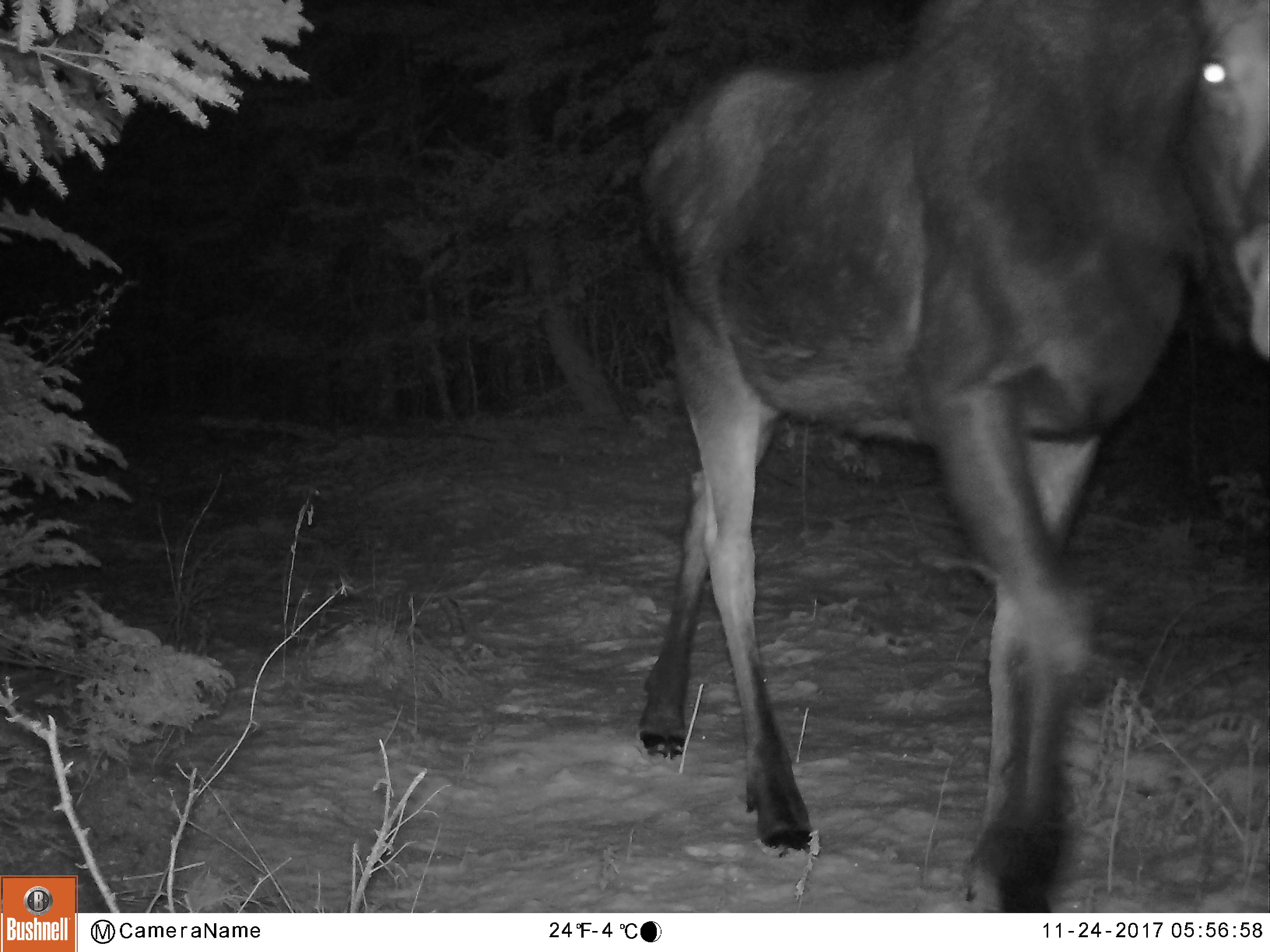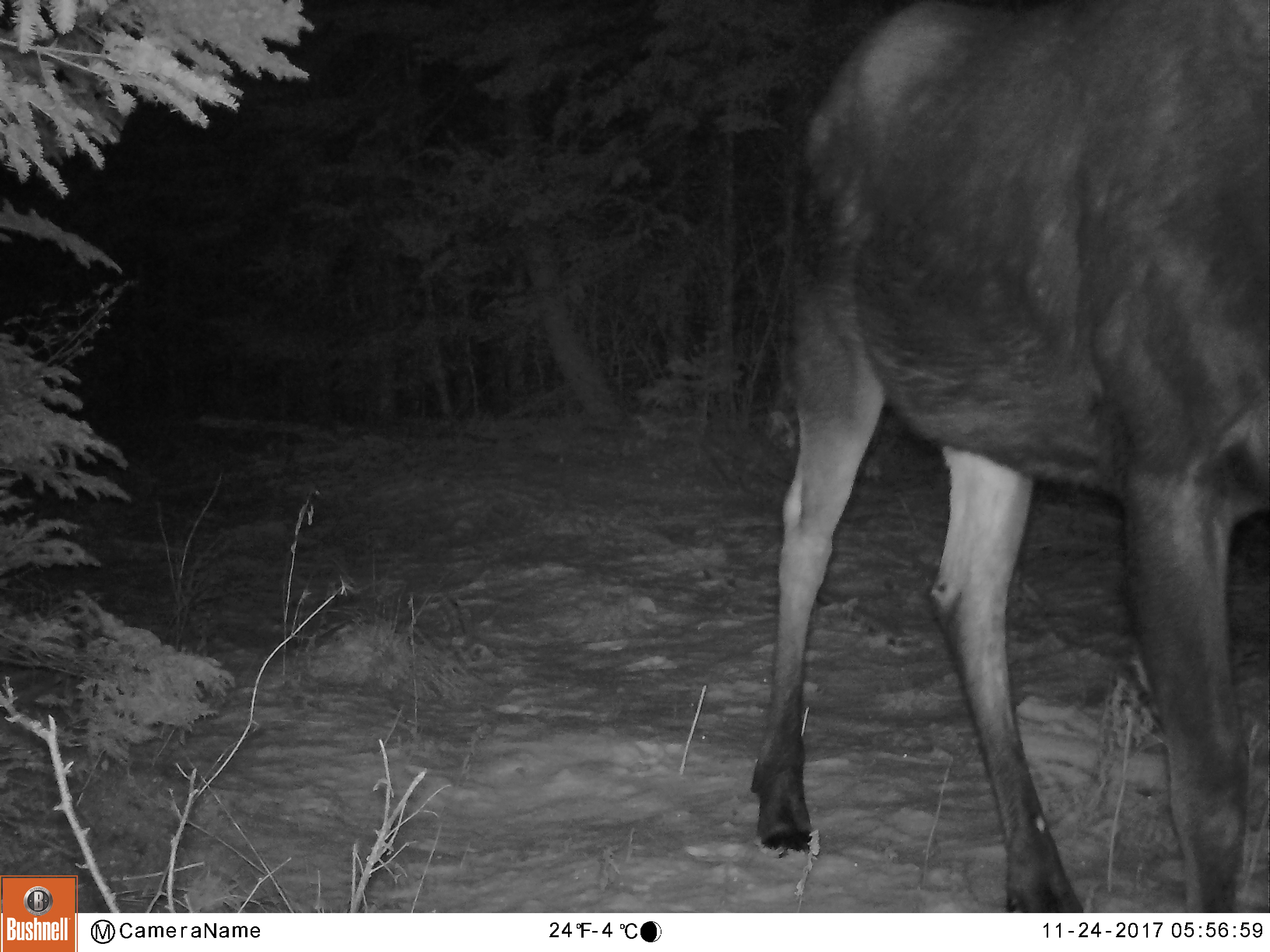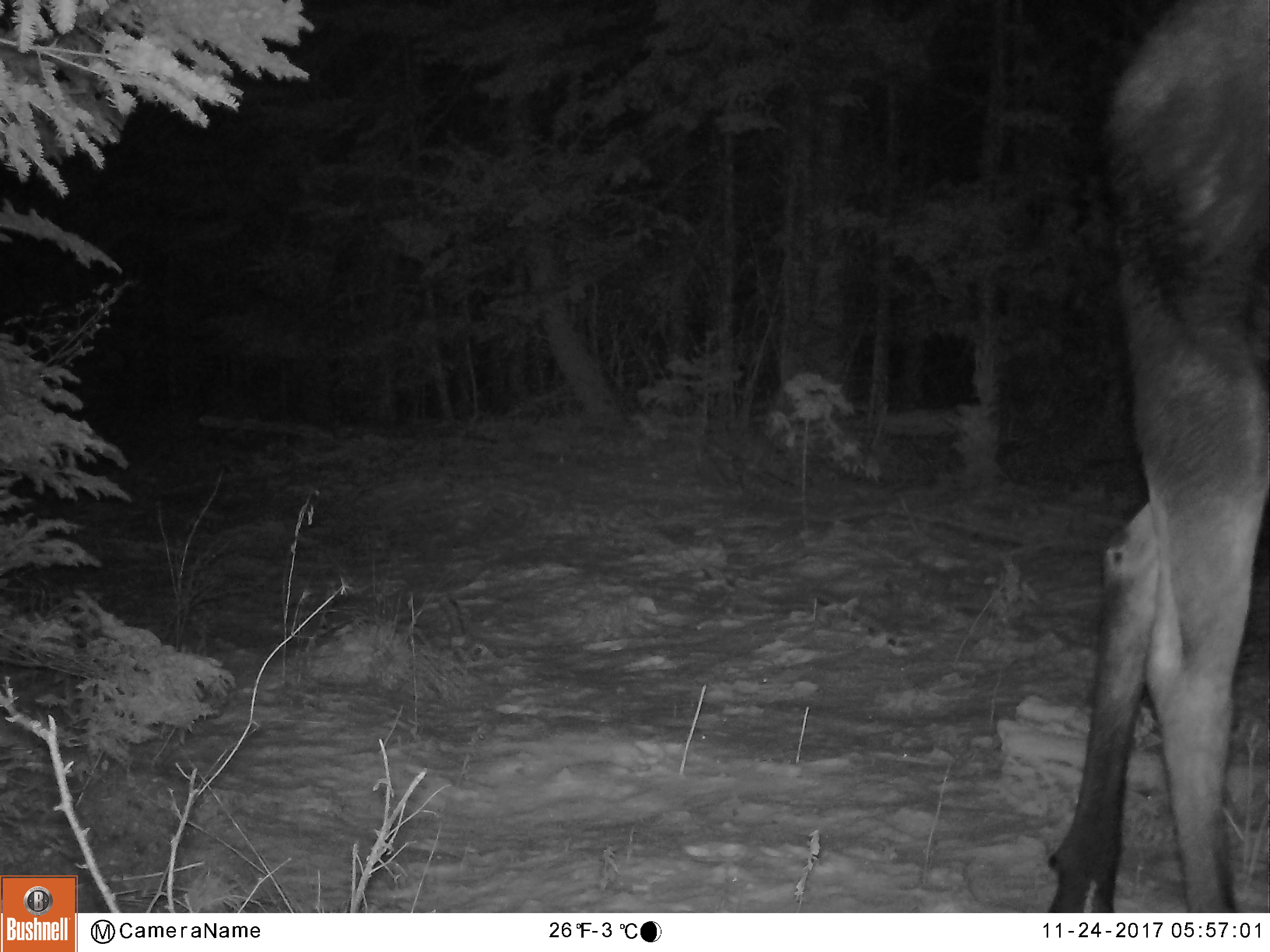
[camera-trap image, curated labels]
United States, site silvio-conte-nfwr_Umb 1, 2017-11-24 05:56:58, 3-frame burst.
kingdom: Animalia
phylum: Chordata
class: Mammalia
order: Artiodactyla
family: Cervidae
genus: Alces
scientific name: Alces alces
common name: moose